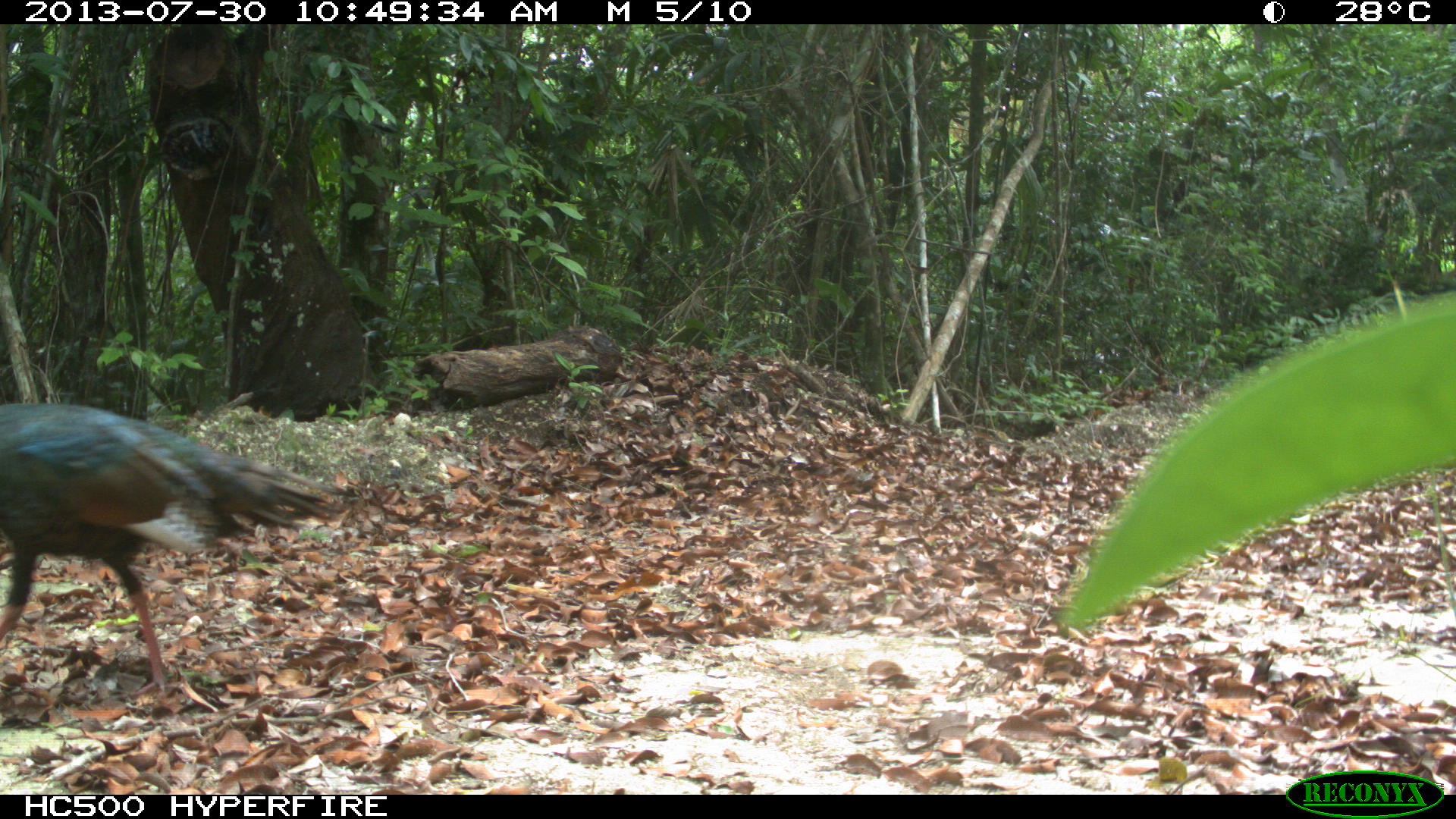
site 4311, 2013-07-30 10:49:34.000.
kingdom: Animalia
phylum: Chordata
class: Aves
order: Galliformes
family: Phasianidae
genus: Meleagris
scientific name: Meleagris ocellata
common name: ocellated turkey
Meleagris ocellata (ocellated turkey), count 3.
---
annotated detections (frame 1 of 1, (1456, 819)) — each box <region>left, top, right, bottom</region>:
meleagris ocellata: <region>0, 395, 354, 699</region>